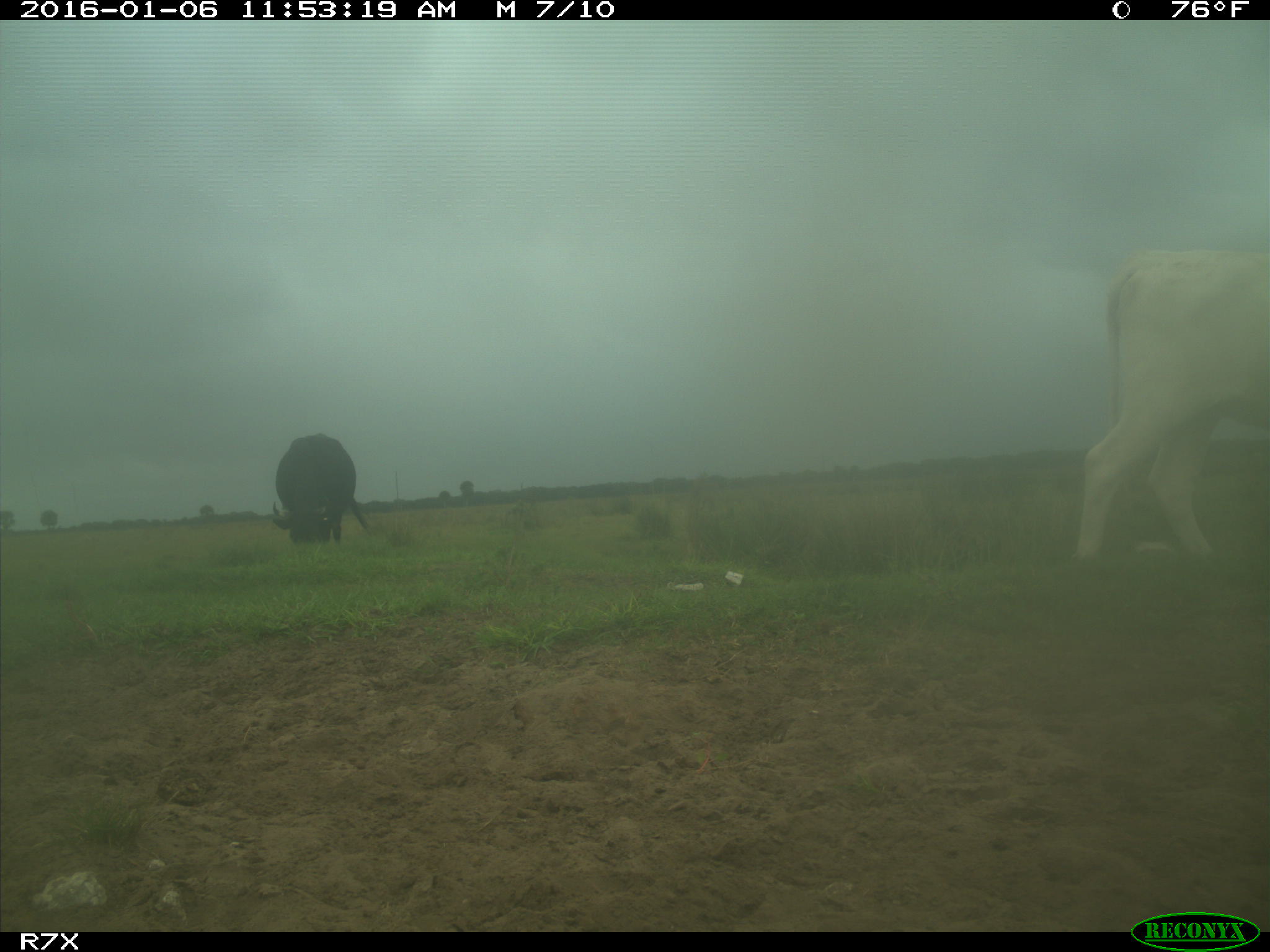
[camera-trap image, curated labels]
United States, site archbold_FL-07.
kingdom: Animalia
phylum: Chordata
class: Mammalia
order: Artiodactyla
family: Bovidae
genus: Bos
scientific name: Bos taurus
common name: domestic cow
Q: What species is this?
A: Bos taurus (domestic cow).